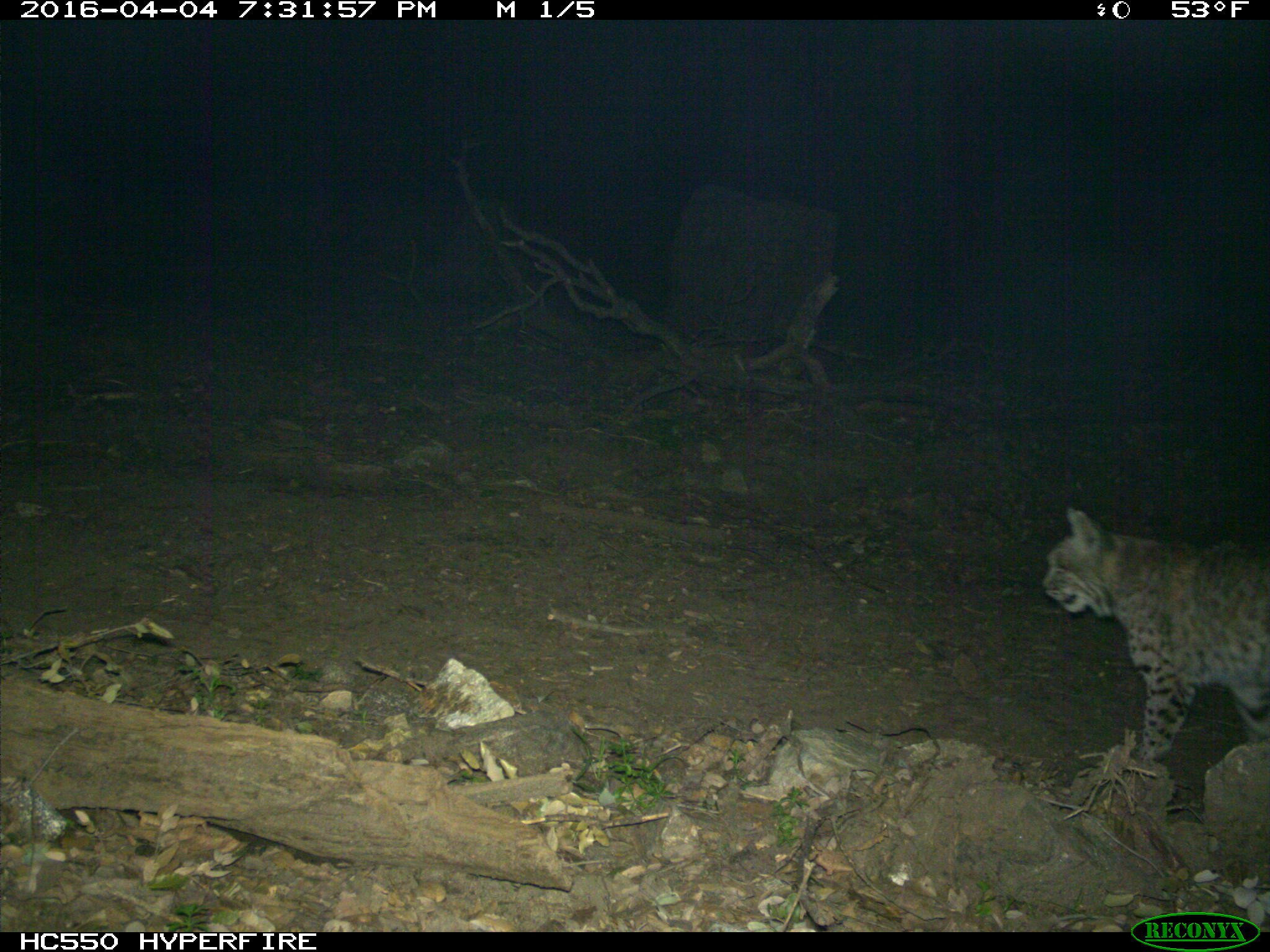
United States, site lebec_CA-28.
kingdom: Animalia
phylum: Chordata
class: Mammalia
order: Carnivora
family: Felidae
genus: Lynx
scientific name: Lynx rufus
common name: bobcat